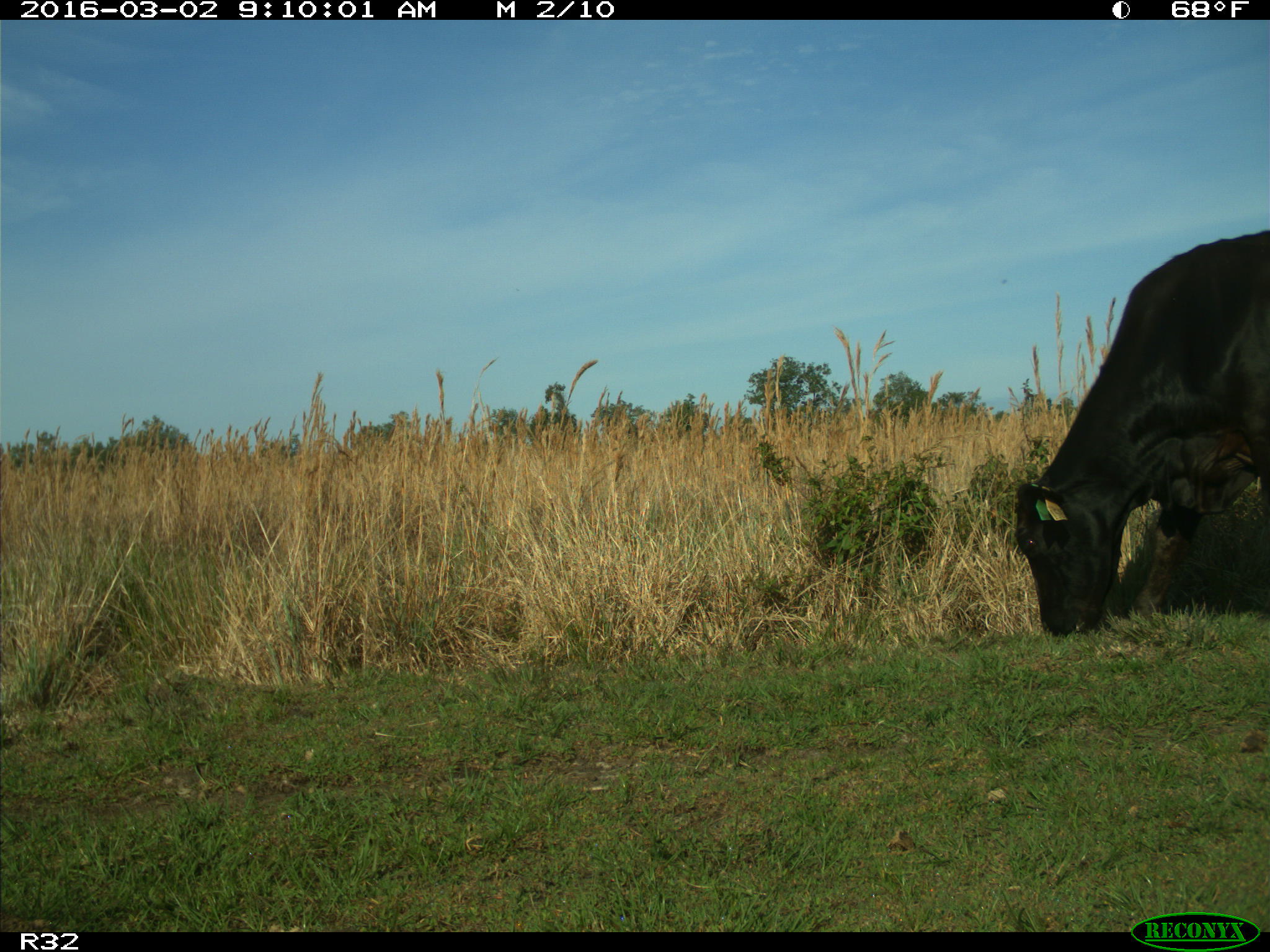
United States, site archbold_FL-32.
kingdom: Animalia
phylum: Chordata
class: Mammalia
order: Artiodactyla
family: Bovidae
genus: Bos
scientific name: Bos taurus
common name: domestic cow